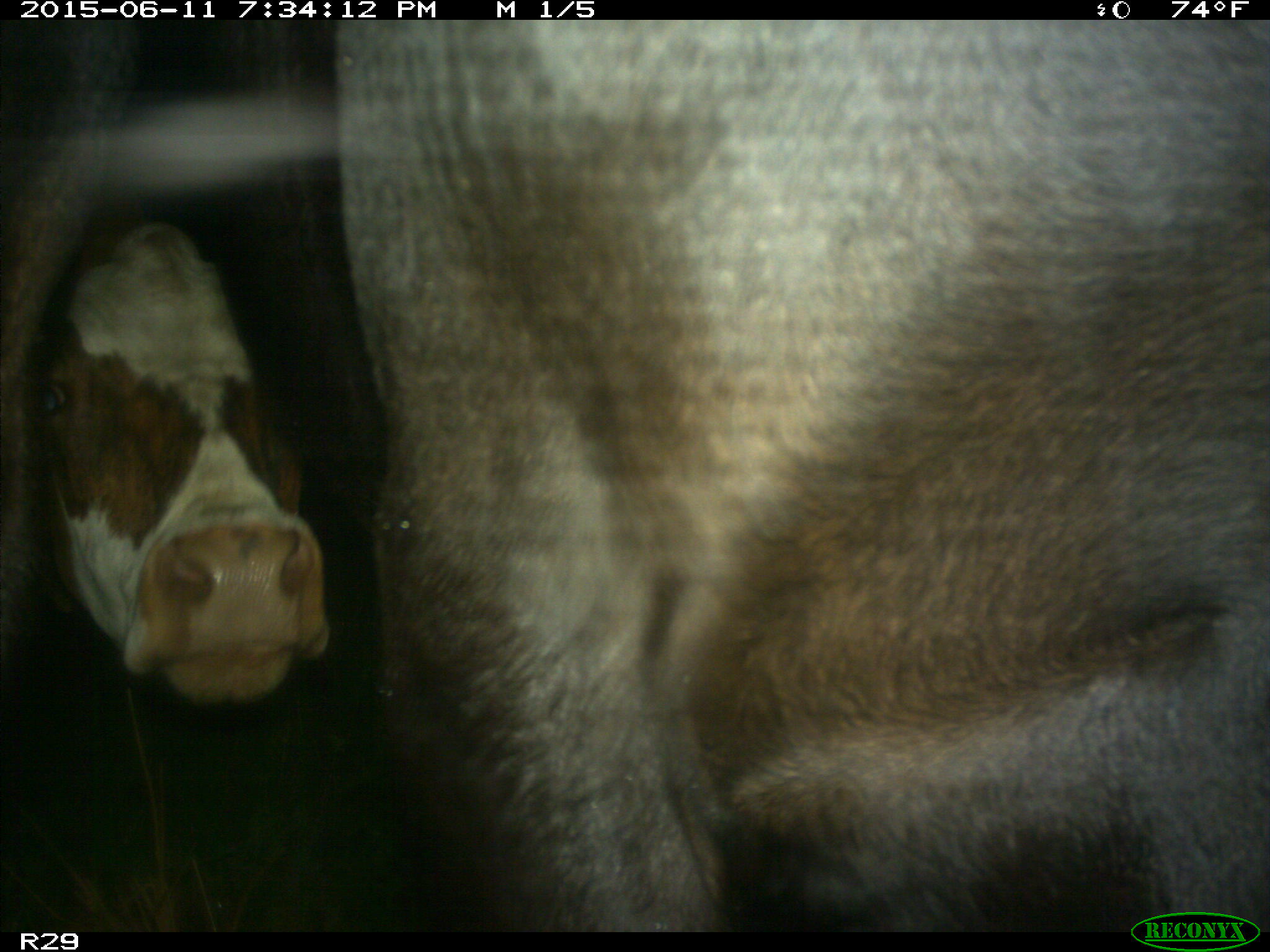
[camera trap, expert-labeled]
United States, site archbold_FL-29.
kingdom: Animalia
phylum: Chordata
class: Mammalia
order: Artiodactyla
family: Bovidae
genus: Bos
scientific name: Bos taurus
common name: domestic cow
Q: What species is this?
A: Bos taurus (domestic cow).